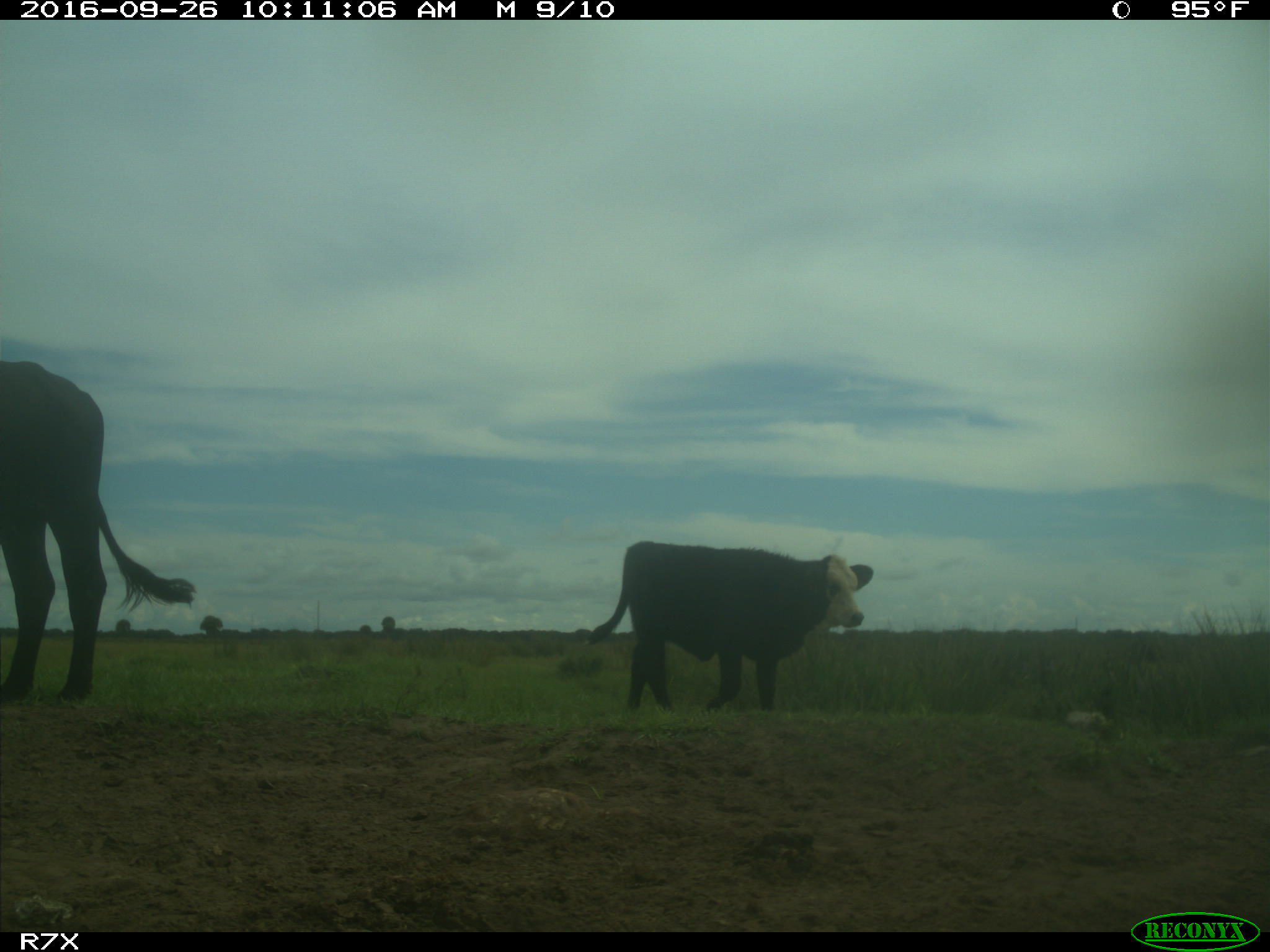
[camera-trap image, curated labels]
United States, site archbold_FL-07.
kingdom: Animalia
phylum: Chordata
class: Mammalia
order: Artiodactyla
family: Bovidae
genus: Bos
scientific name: Bos taurus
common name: domestic cow